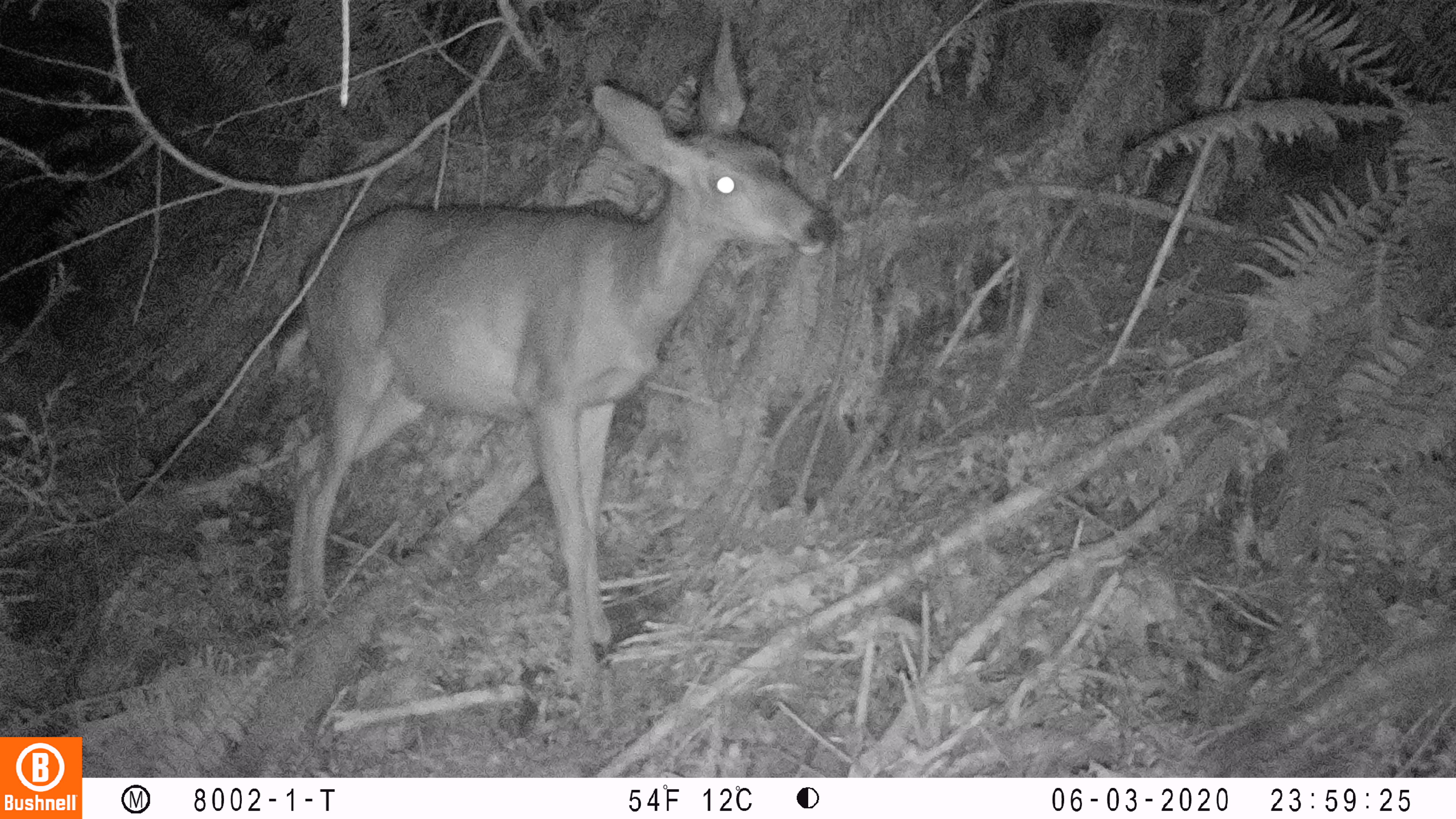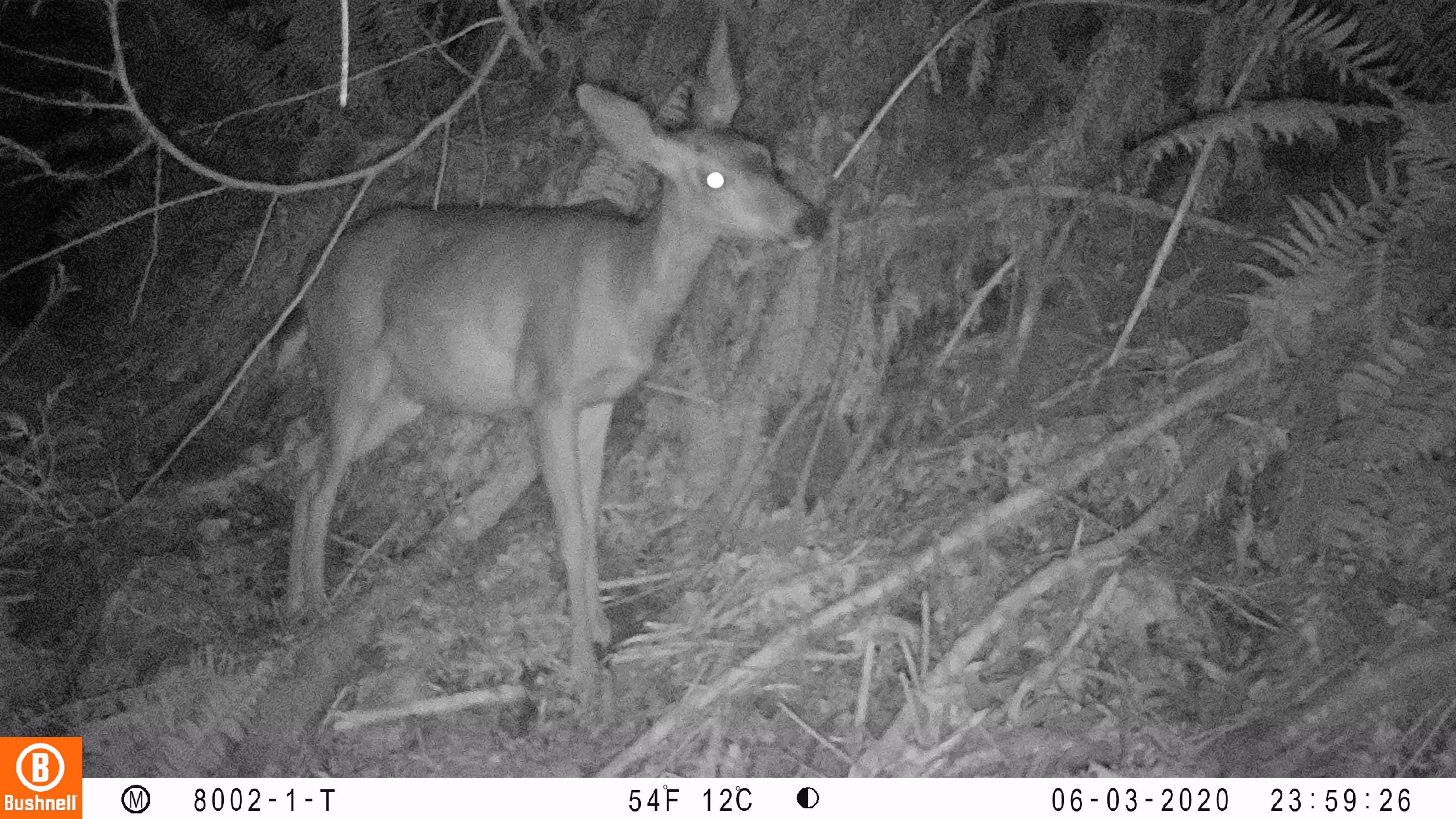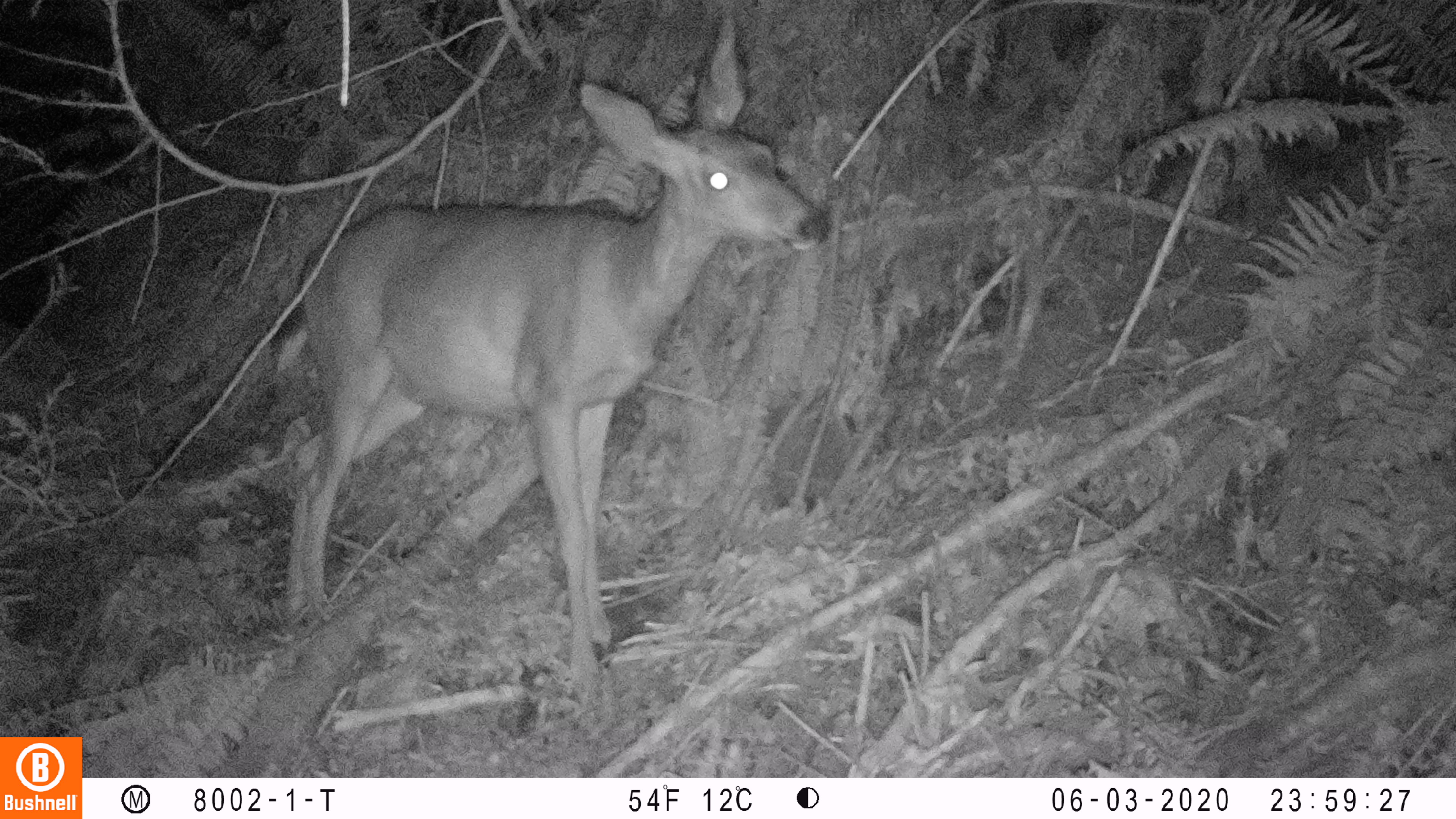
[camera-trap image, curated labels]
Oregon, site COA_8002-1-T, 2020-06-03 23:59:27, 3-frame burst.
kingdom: Animalia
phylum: Chordata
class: Mammalia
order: Artiodactyla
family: Cervidae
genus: Odocoileus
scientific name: Odocoileus hemionus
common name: black-tailed deer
Black-tailed deer (Odocoileus hemionus).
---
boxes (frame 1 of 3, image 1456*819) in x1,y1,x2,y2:
black-tailed deer: 253,12,844,687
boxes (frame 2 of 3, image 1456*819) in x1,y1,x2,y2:
black-tailed deer: 249,10,840,691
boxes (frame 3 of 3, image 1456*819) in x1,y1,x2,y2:
black-tailed deer: 247,14,852,706